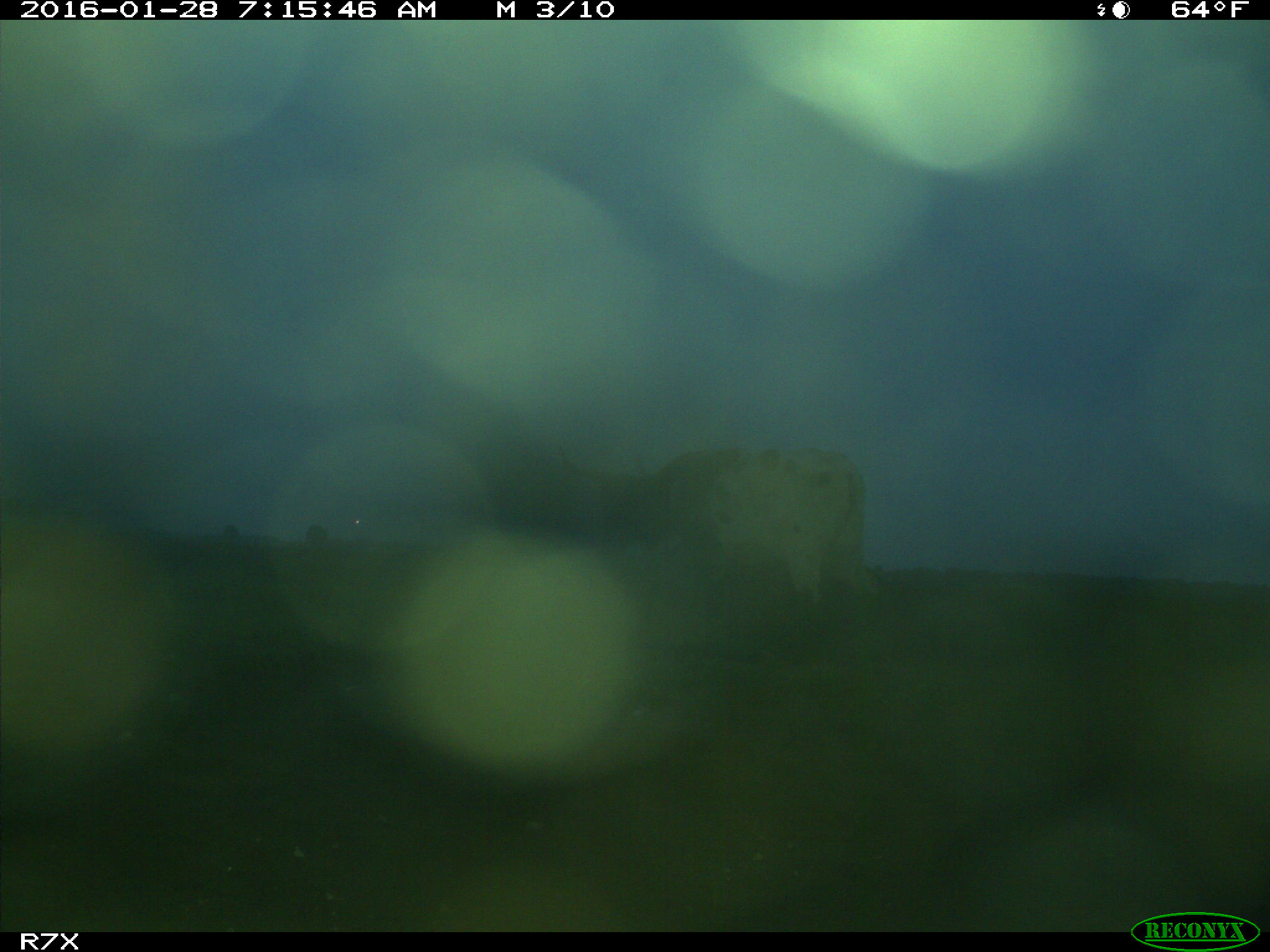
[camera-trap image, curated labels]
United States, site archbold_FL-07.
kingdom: Animalia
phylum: Chordata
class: Mammalia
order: Artiodactyla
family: Bovidae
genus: Bos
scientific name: Bos taurus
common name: domestic cow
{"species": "Bos taurus (domestic cow)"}